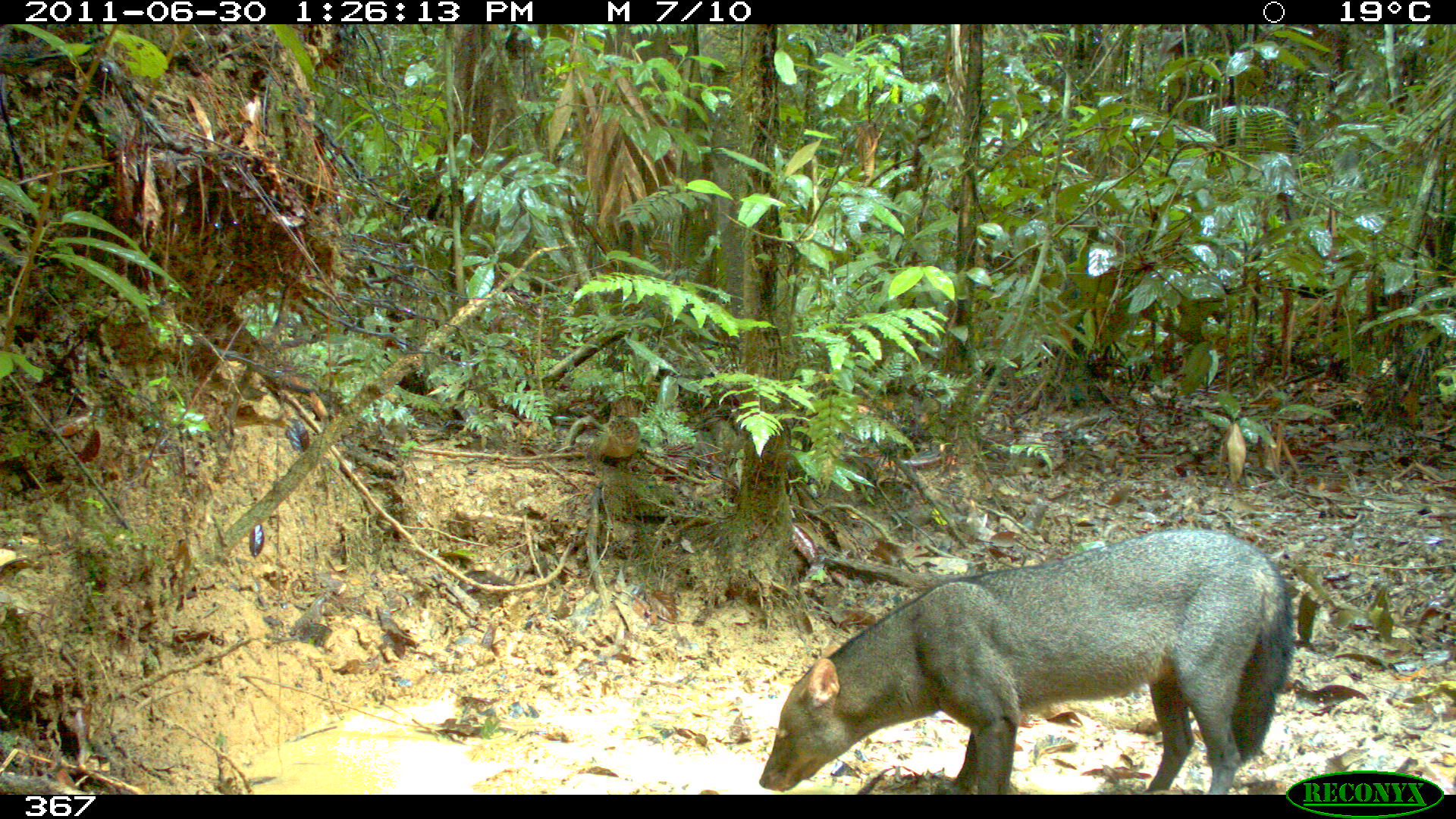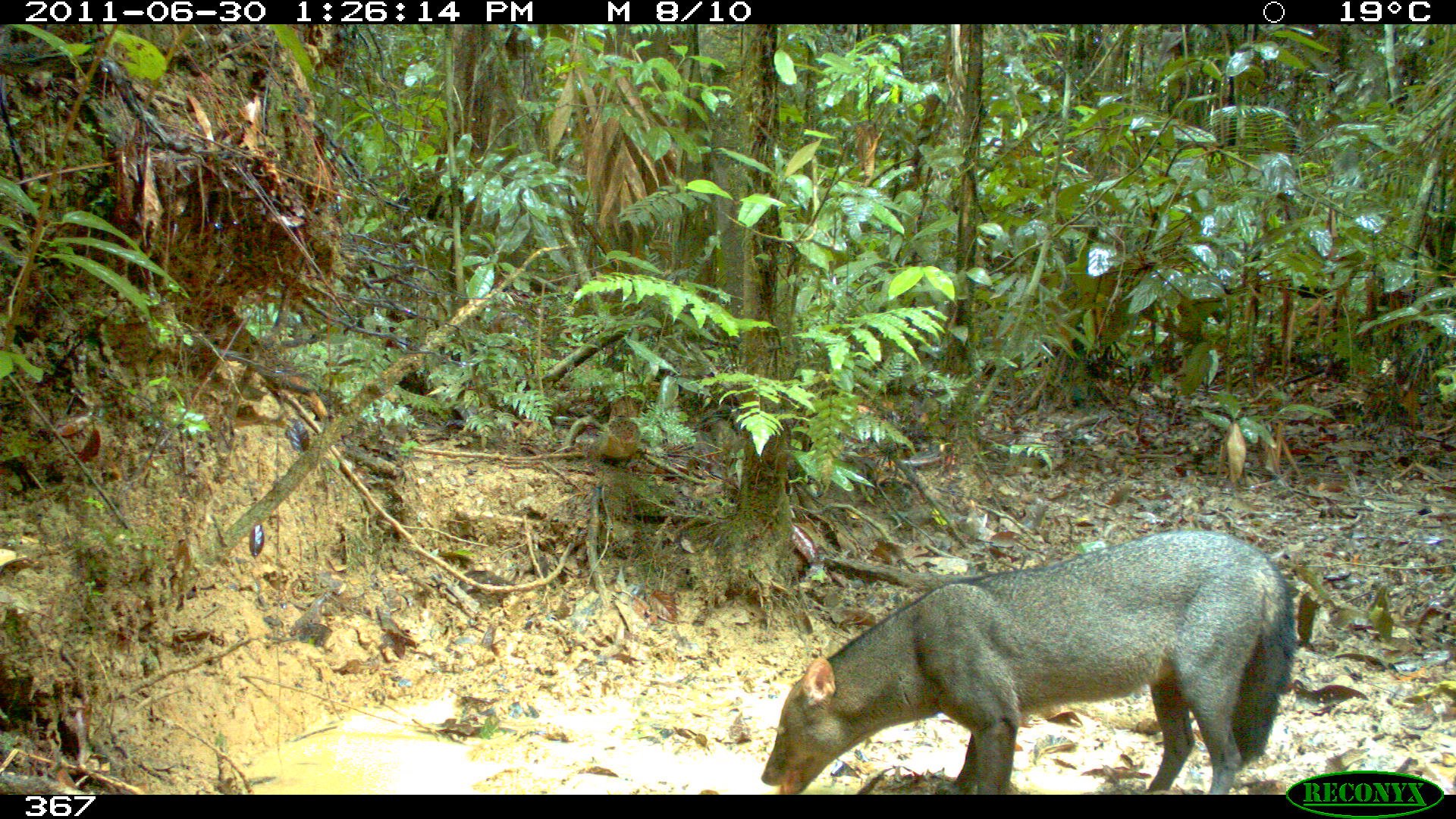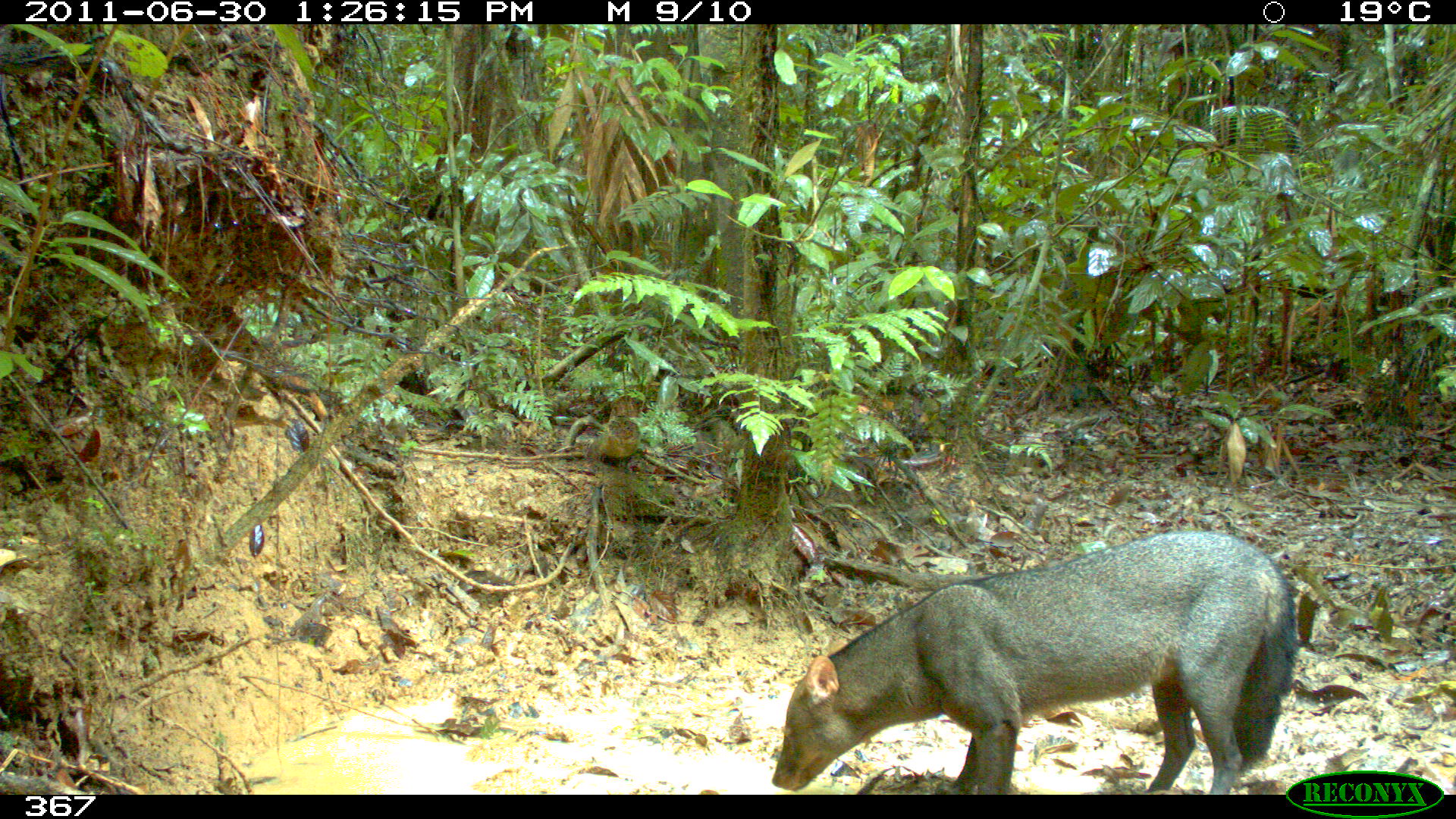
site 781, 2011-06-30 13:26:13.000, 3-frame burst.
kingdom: Animalia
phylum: Chordata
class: Mammalia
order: Carnivora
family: Canidae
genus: Atelocynus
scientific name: Atelocynus microtis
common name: short-eared dog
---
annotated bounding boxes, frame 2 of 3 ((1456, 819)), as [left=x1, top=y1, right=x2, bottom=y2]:
atelocynus microtis: [left=757, top=527, right=1295, bottom=792]